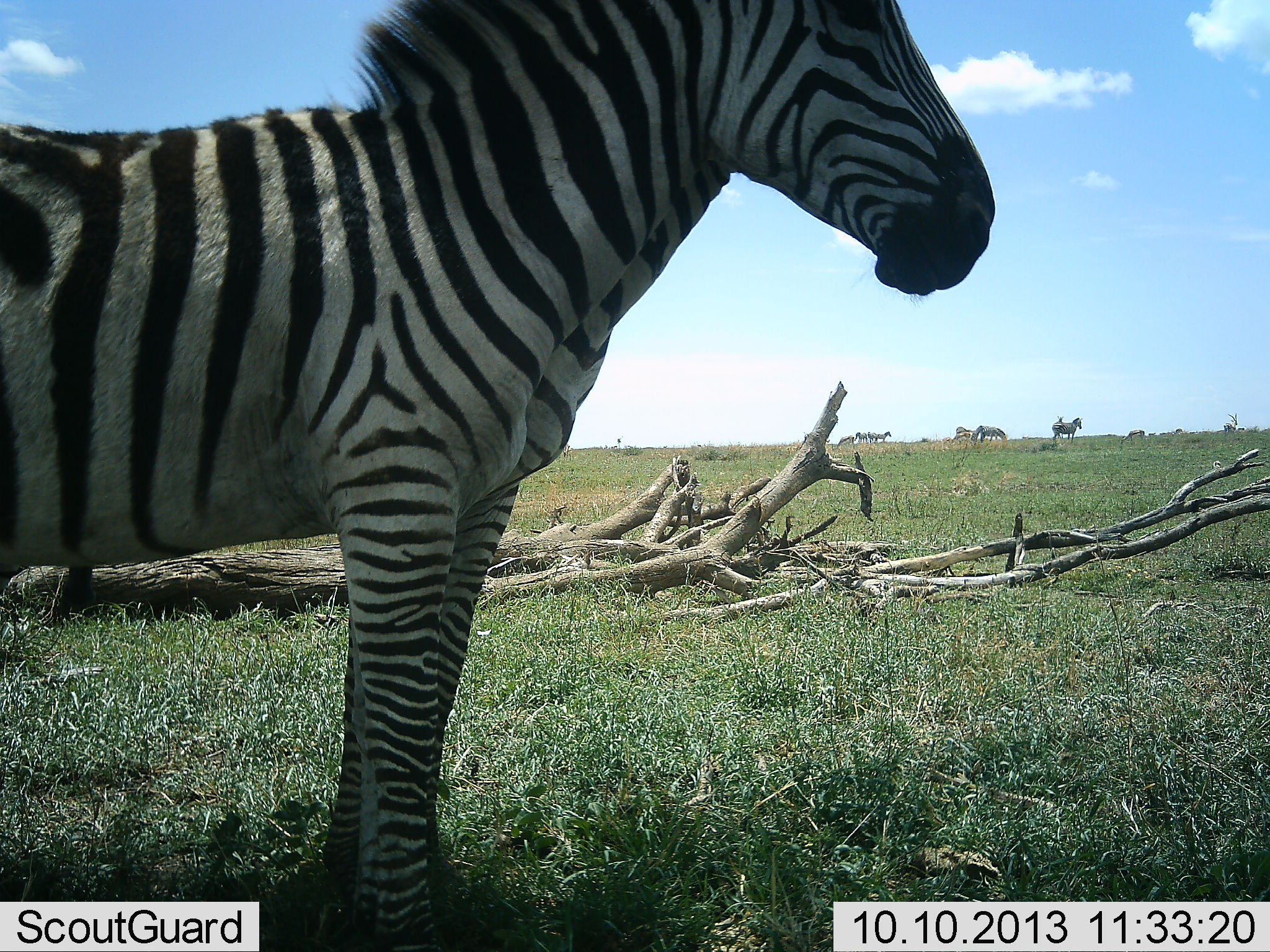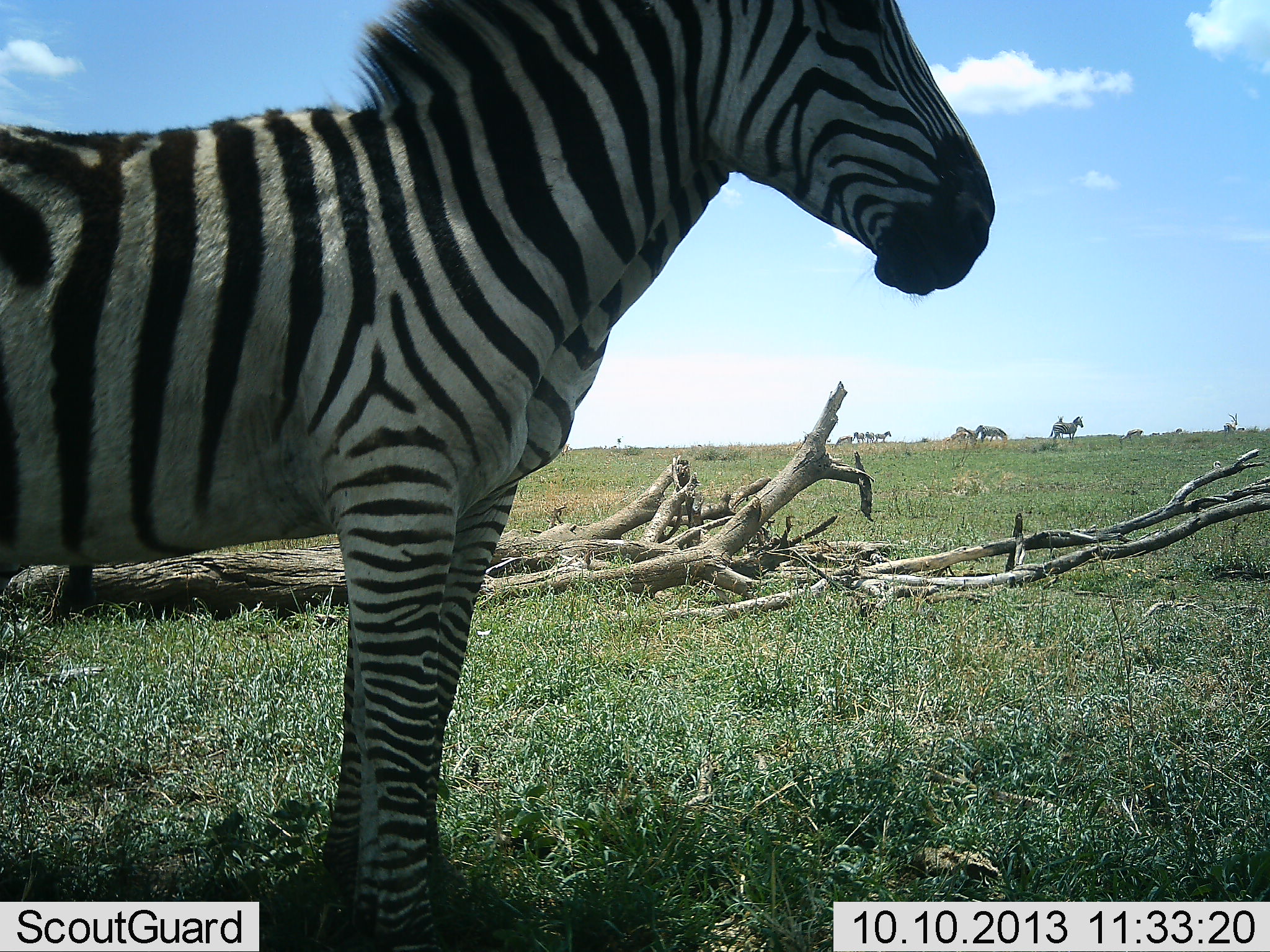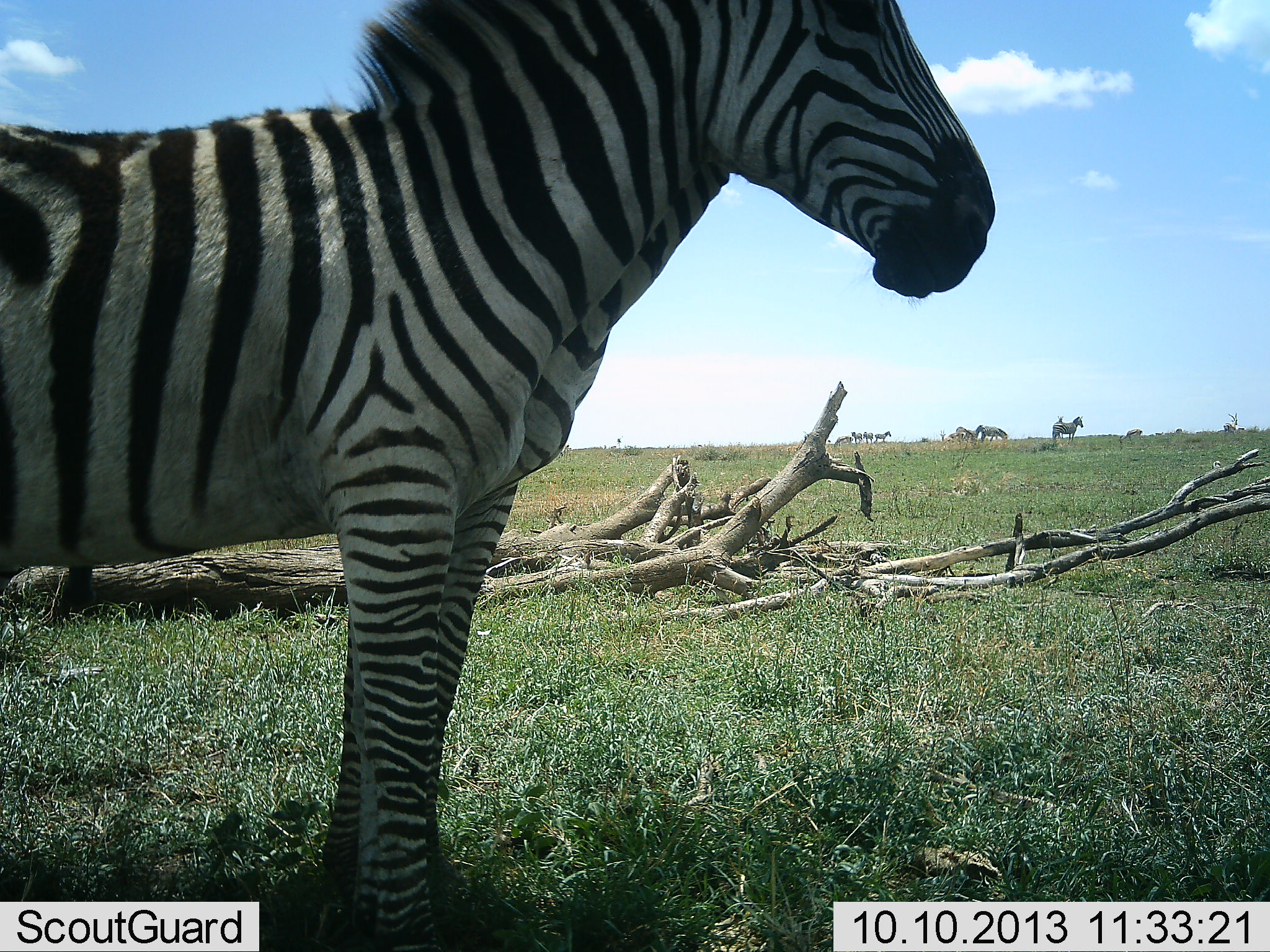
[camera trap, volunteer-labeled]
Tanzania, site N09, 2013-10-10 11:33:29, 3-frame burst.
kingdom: Animalia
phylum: Chordata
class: Mammalia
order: Perissodactyla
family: Equidae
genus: Equus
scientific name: Equus quagga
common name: plains zebra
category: zebra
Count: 2.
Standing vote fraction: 97%.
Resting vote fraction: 0%.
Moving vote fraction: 6%.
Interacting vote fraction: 6%.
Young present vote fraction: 0%.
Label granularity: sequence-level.